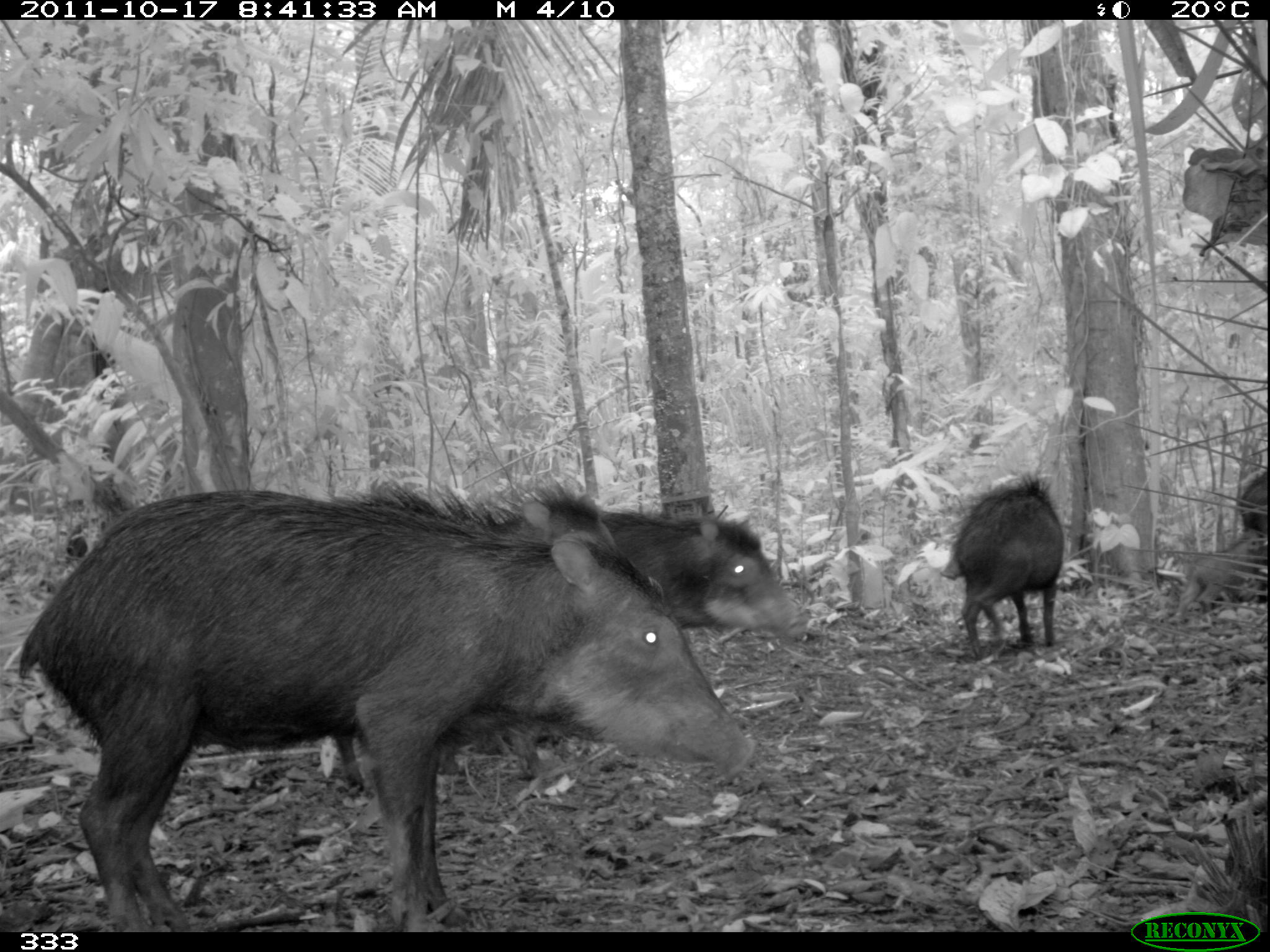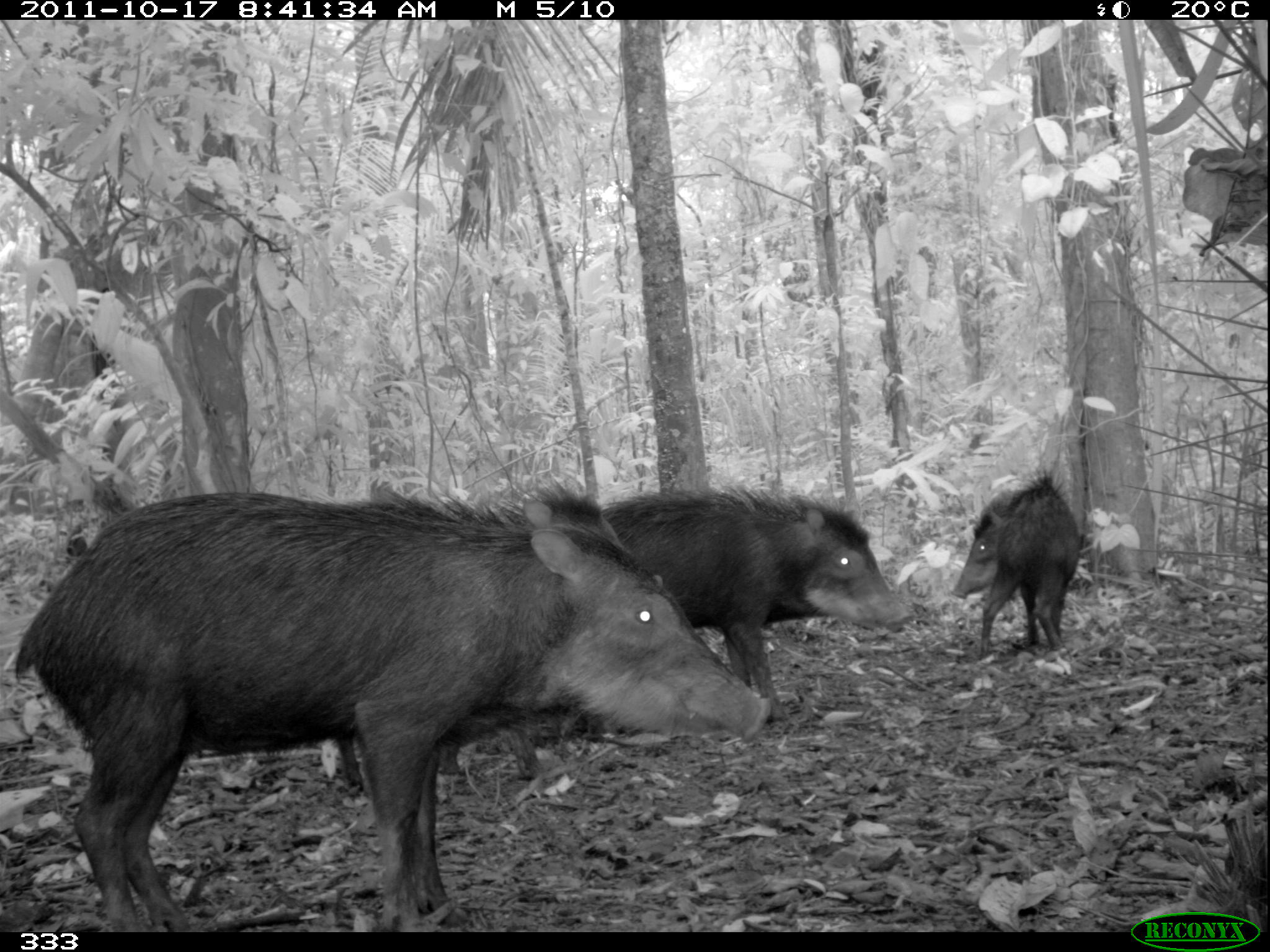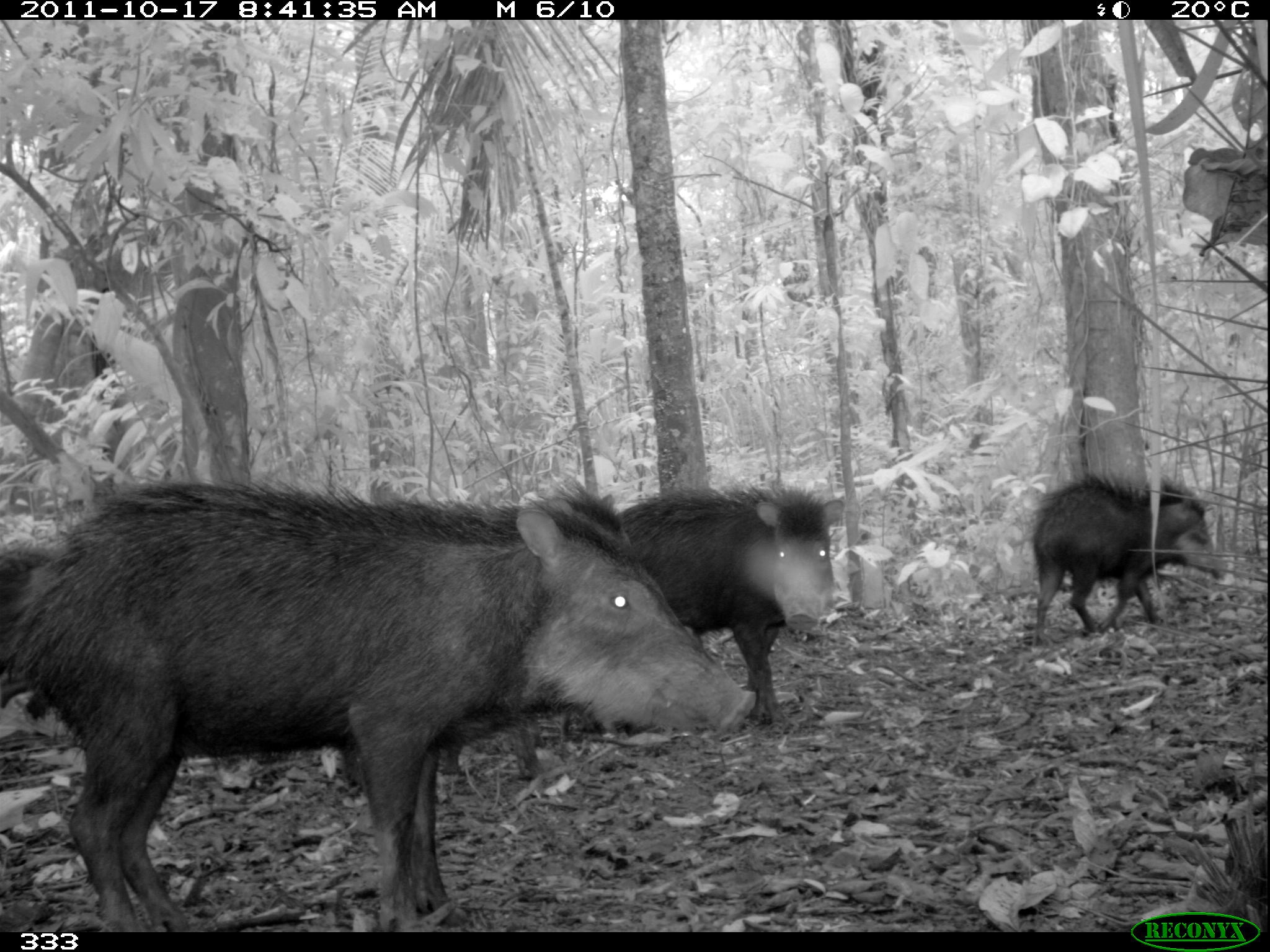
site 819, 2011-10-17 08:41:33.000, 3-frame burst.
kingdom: Animalia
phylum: Chordata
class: Mammalia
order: Artiodactyla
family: Tayassuidae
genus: Tayassu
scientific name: Tayassu pecari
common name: white-lipped peccary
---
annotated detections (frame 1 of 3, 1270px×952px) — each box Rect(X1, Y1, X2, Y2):
tayassu pecari: Rect(23, 488, 758, 930); Rect(329, 476, 621, 789); Rect(590, 509, 802, 640); Rect(940, 478, 1064, 656); Rect(1181, 529, 1261, 614); Rect(1236, 469, 1265, 551)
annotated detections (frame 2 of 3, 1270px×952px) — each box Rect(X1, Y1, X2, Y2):
tayassu pecari: Rect(12, 476, 773, 932); Rect(340, 481, 663, 783); Rect(598, 480, 912, 725); Rect(955, 471, 1079, 662)